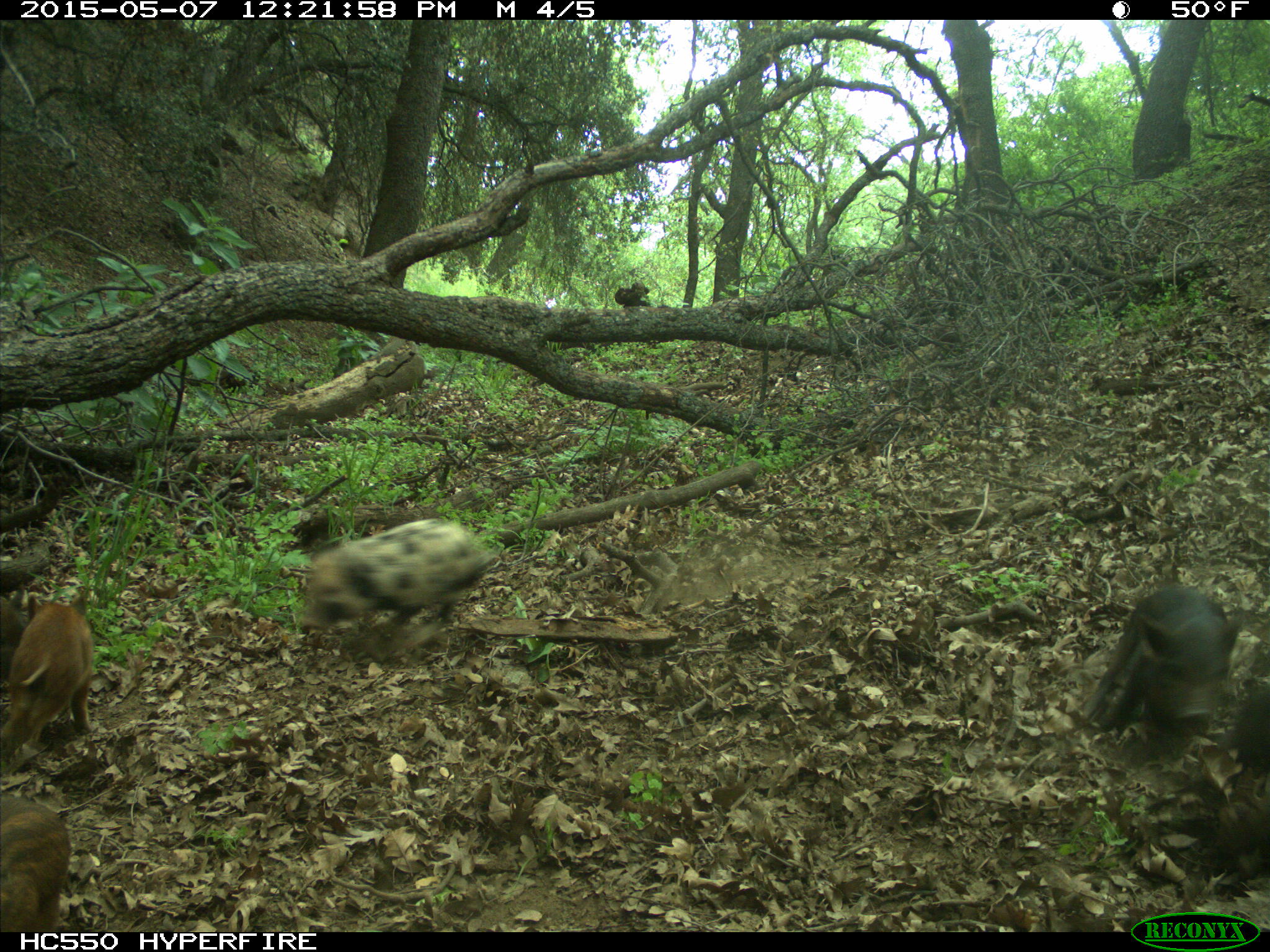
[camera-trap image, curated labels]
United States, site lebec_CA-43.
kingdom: Animalia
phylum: Chordata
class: Mammalia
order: Artiodactyla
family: Suidae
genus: Sus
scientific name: Sus scrofa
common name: wild boar